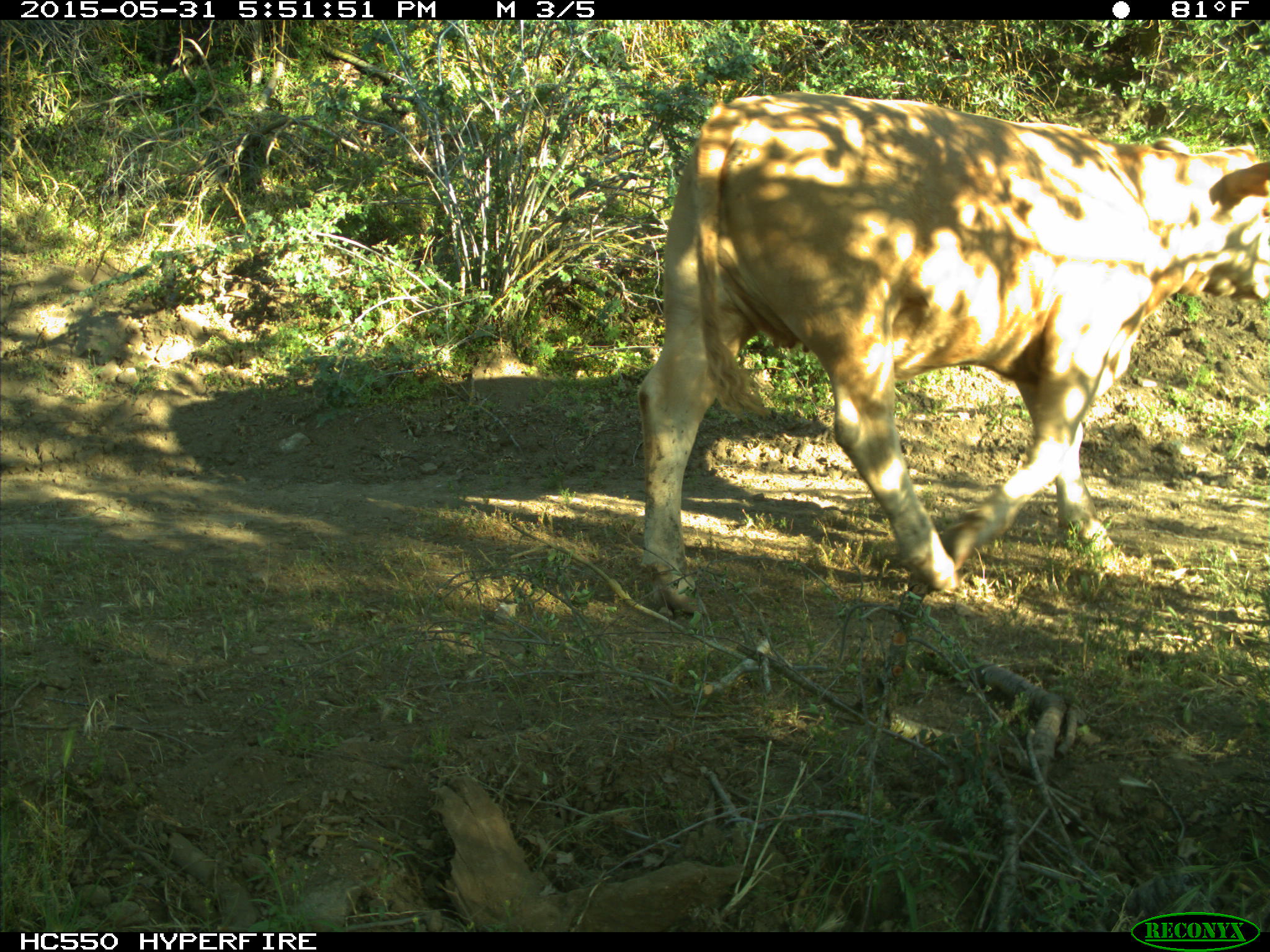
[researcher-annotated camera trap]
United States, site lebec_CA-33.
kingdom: Animalia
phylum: Chordata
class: Mammalia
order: Artiodactyla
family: Bovidae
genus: Bos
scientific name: Bos taurus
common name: domestic cow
Bos taurus (domestic cow).